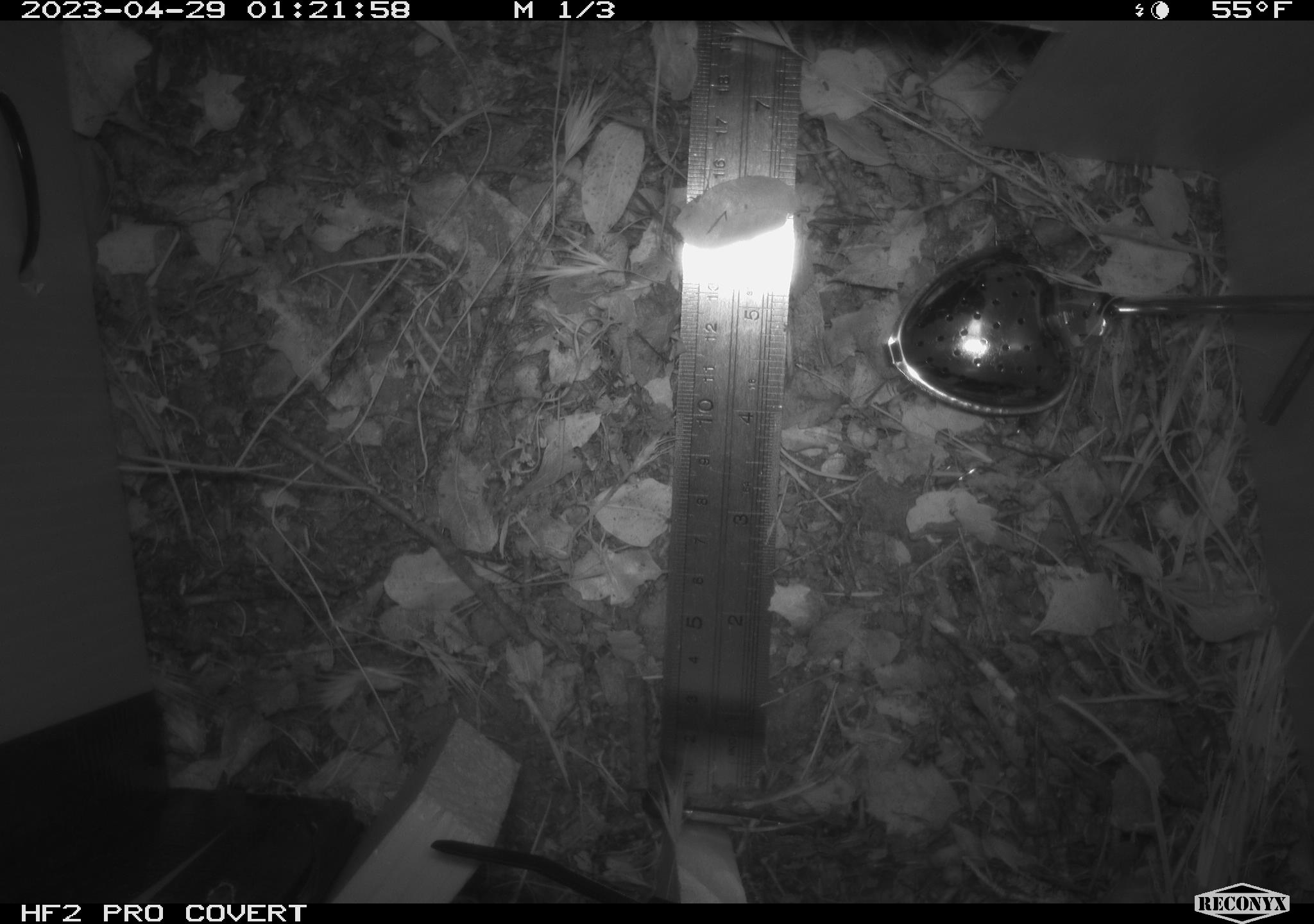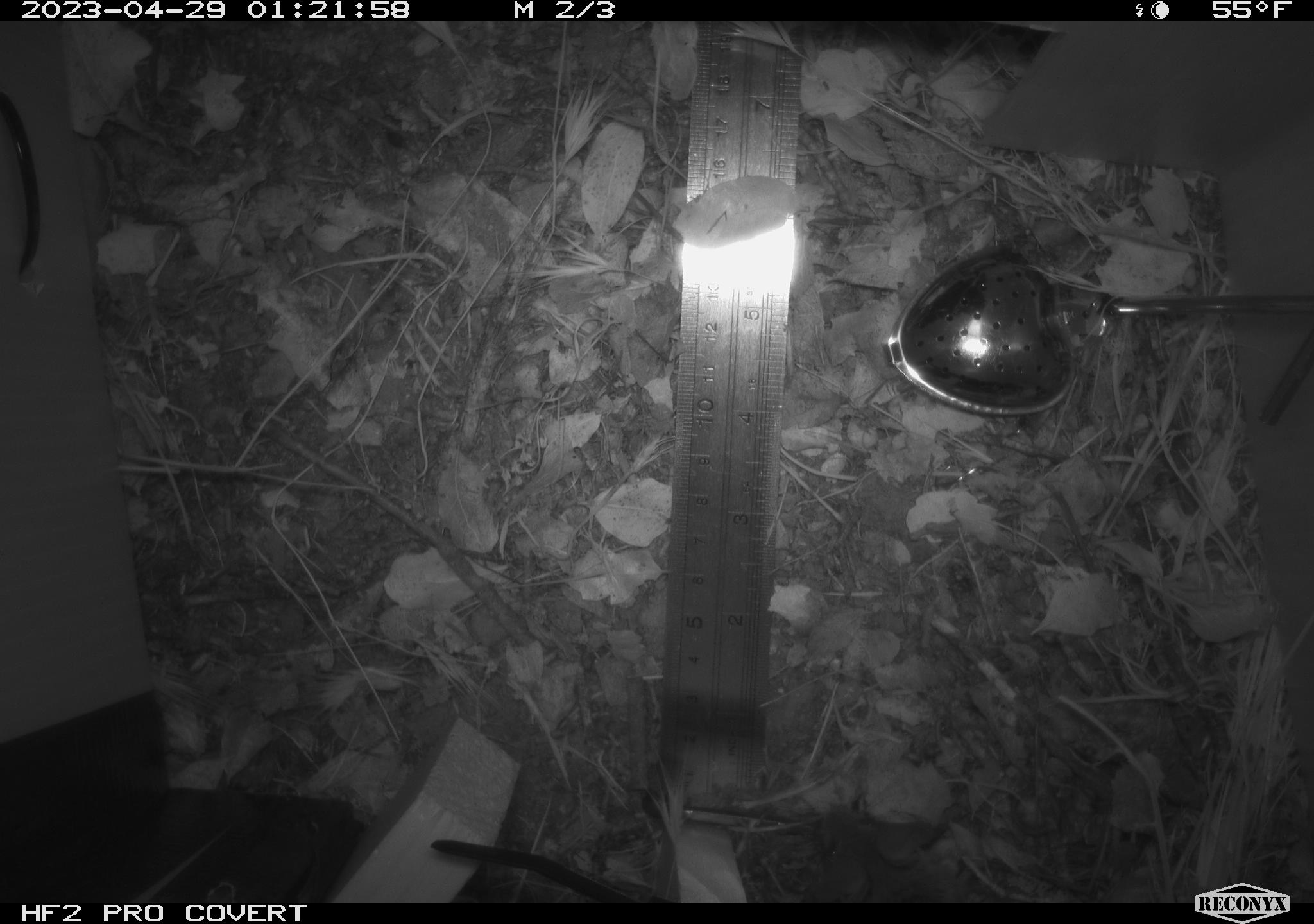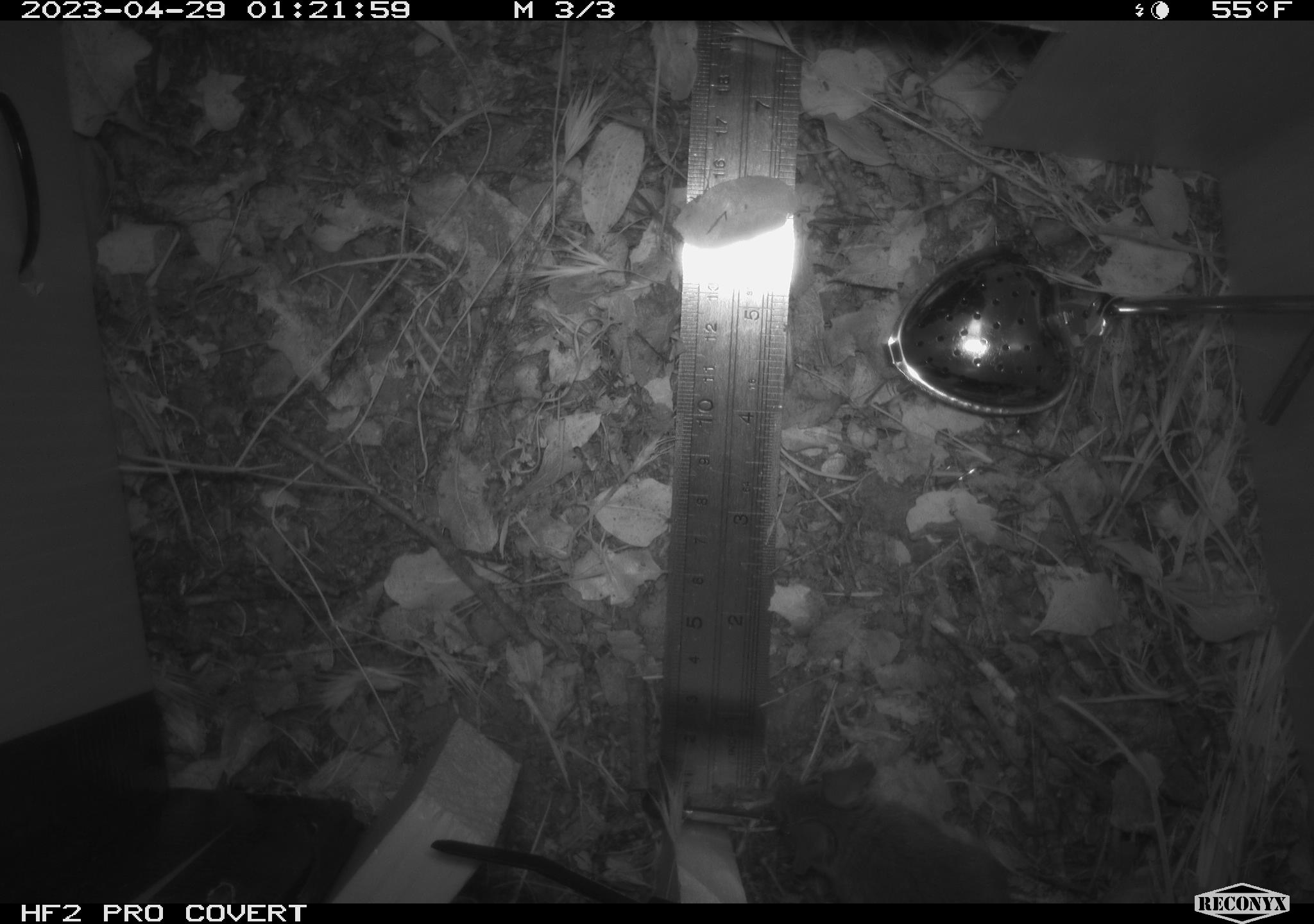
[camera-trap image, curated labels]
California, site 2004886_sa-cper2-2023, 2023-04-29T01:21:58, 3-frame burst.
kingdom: Animalia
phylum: Chordata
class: Mammalia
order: Rodentia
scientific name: Rodentia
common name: mouse species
Mouse species (Rodentia).